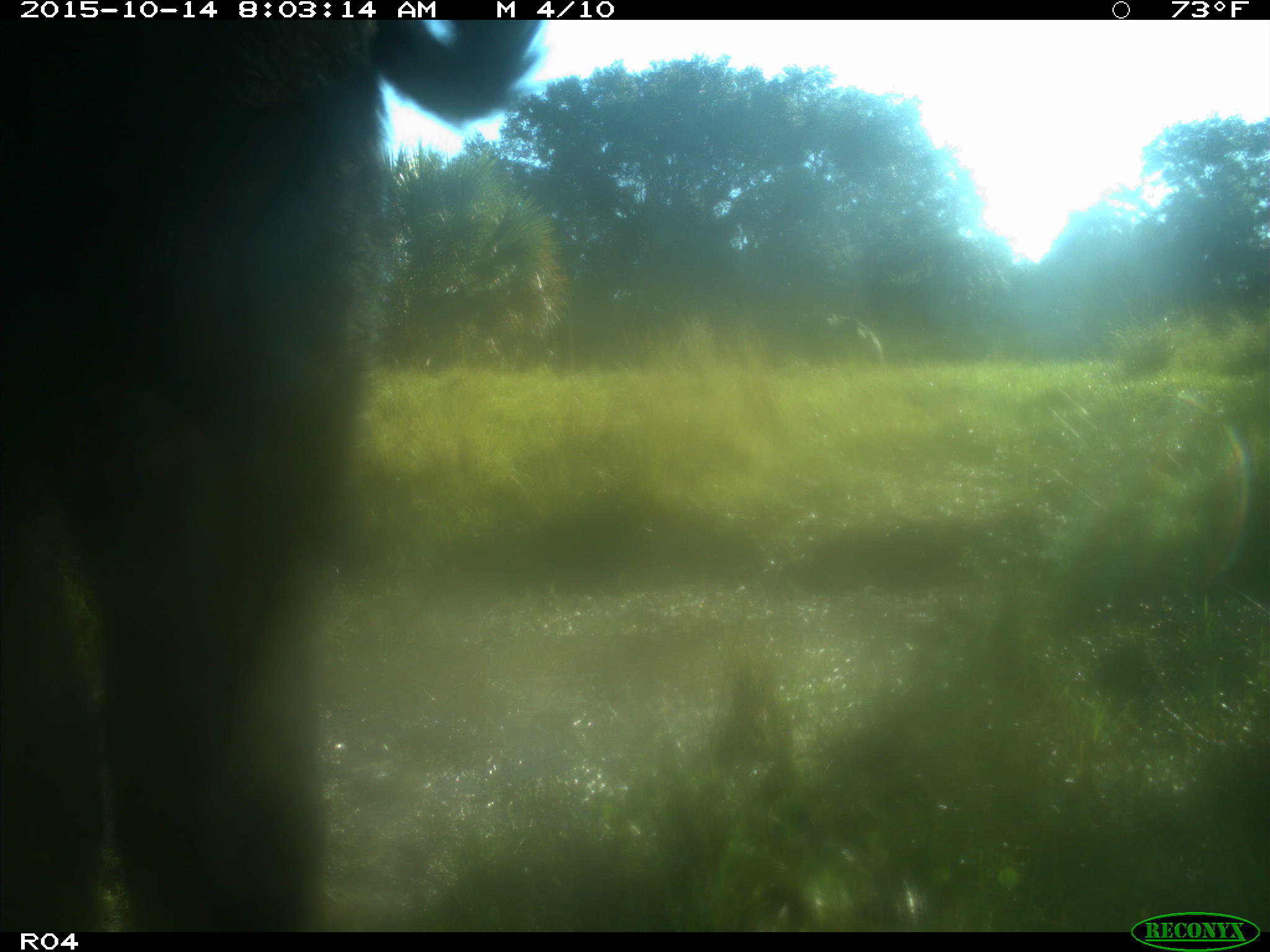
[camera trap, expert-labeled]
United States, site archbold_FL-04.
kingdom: Animalia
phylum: Chordata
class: Mammalia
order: Artiodactyla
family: Bovidae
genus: Bos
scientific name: Bos taurus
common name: domestic cow